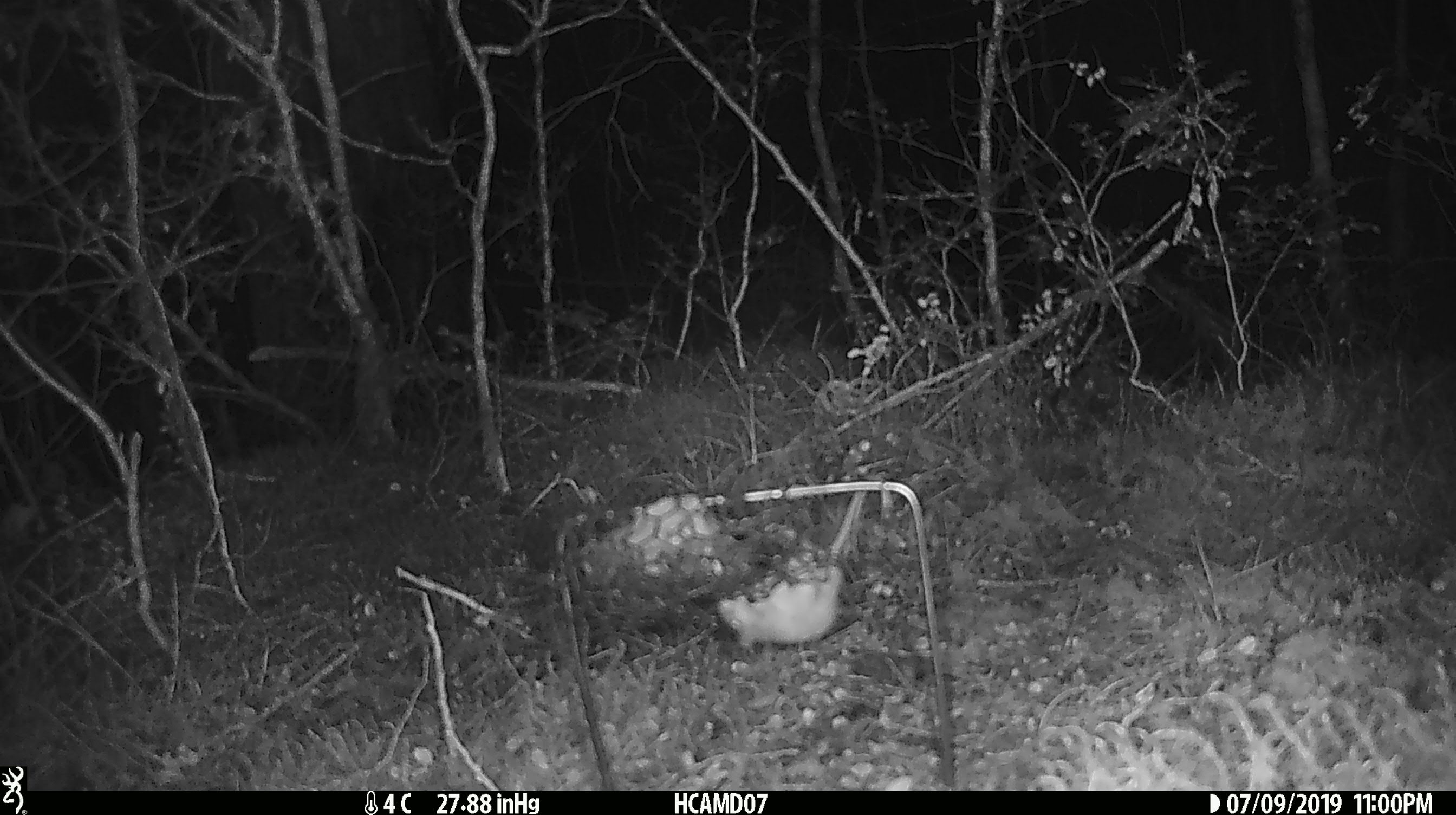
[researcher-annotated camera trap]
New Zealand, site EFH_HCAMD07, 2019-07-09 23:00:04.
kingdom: Animalia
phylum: Chordata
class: Mammalia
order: Rodentia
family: Muridae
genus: Mus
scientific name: Mus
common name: mouse